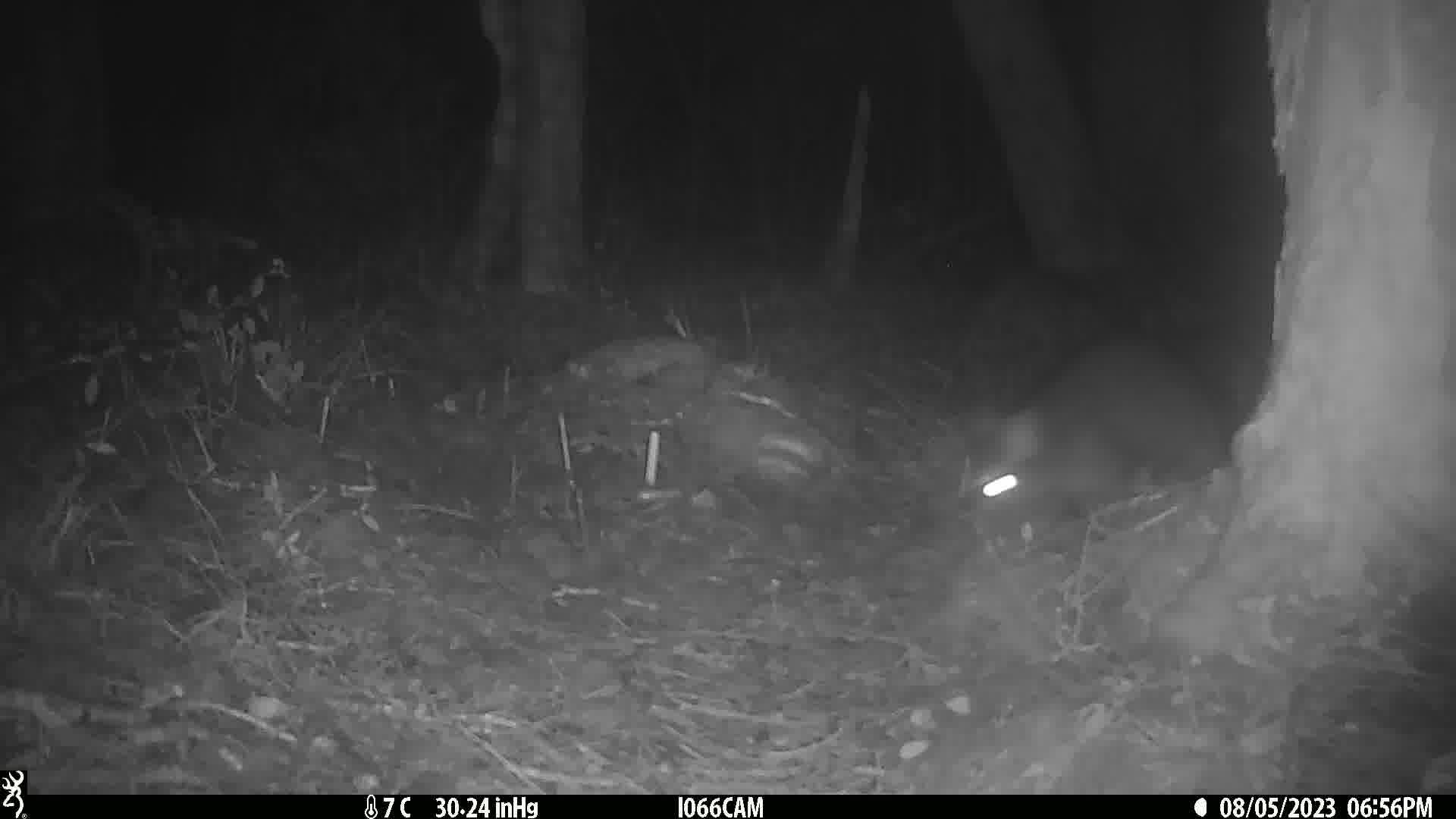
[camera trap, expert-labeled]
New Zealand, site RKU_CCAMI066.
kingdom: Animalia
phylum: Chordata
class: Mammalia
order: Diprotodontia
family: Phalangeridae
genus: Trichosurus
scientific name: Trichosurus vulpecula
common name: common brushtail possum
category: possum